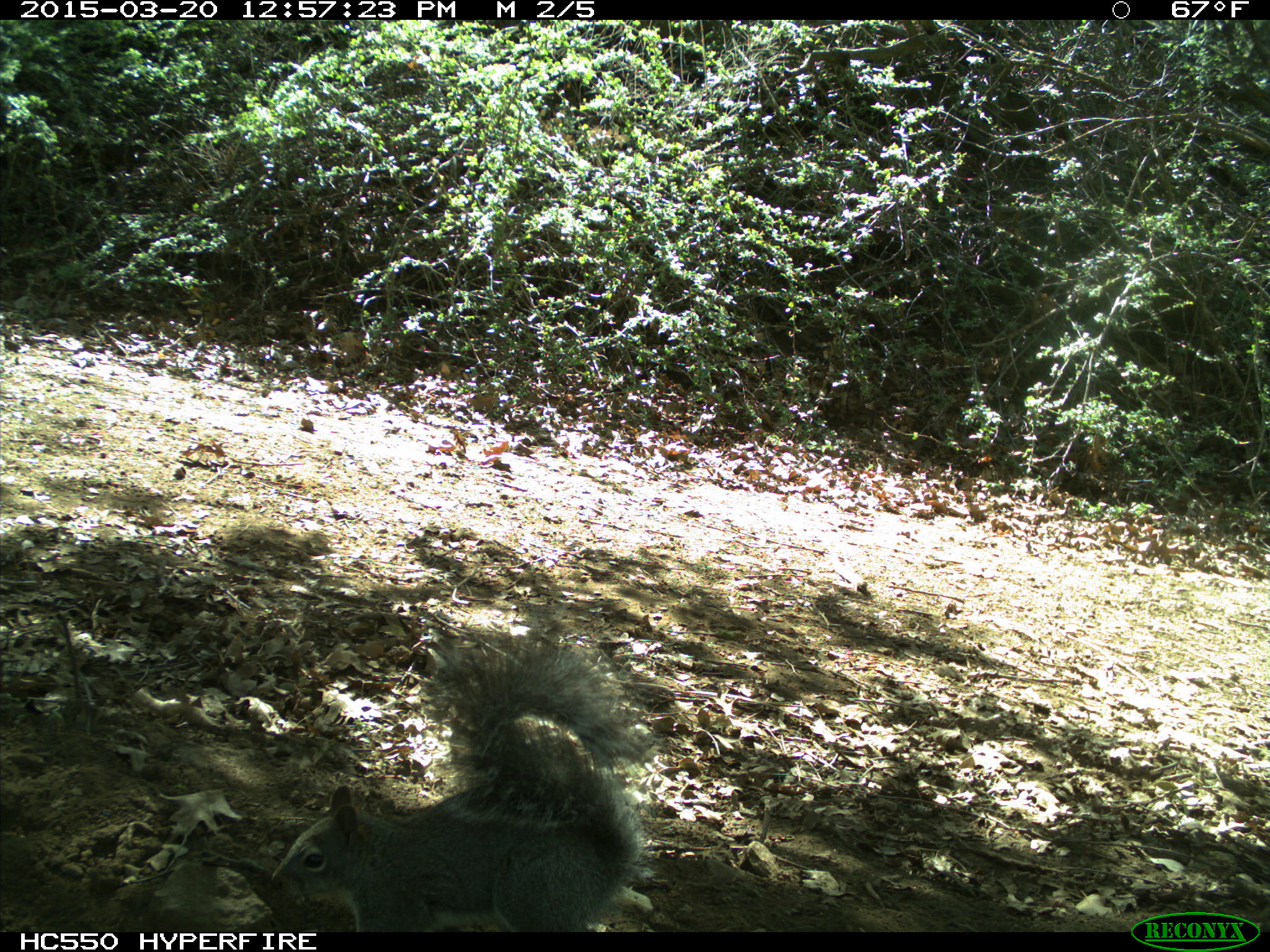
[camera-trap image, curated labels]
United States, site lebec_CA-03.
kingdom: Animalia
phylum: Chordata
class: Mammalia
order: Rodentia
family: Sciuridae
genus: Sciurus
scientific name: Sciurus carolinensis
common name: eastern gray squirrel